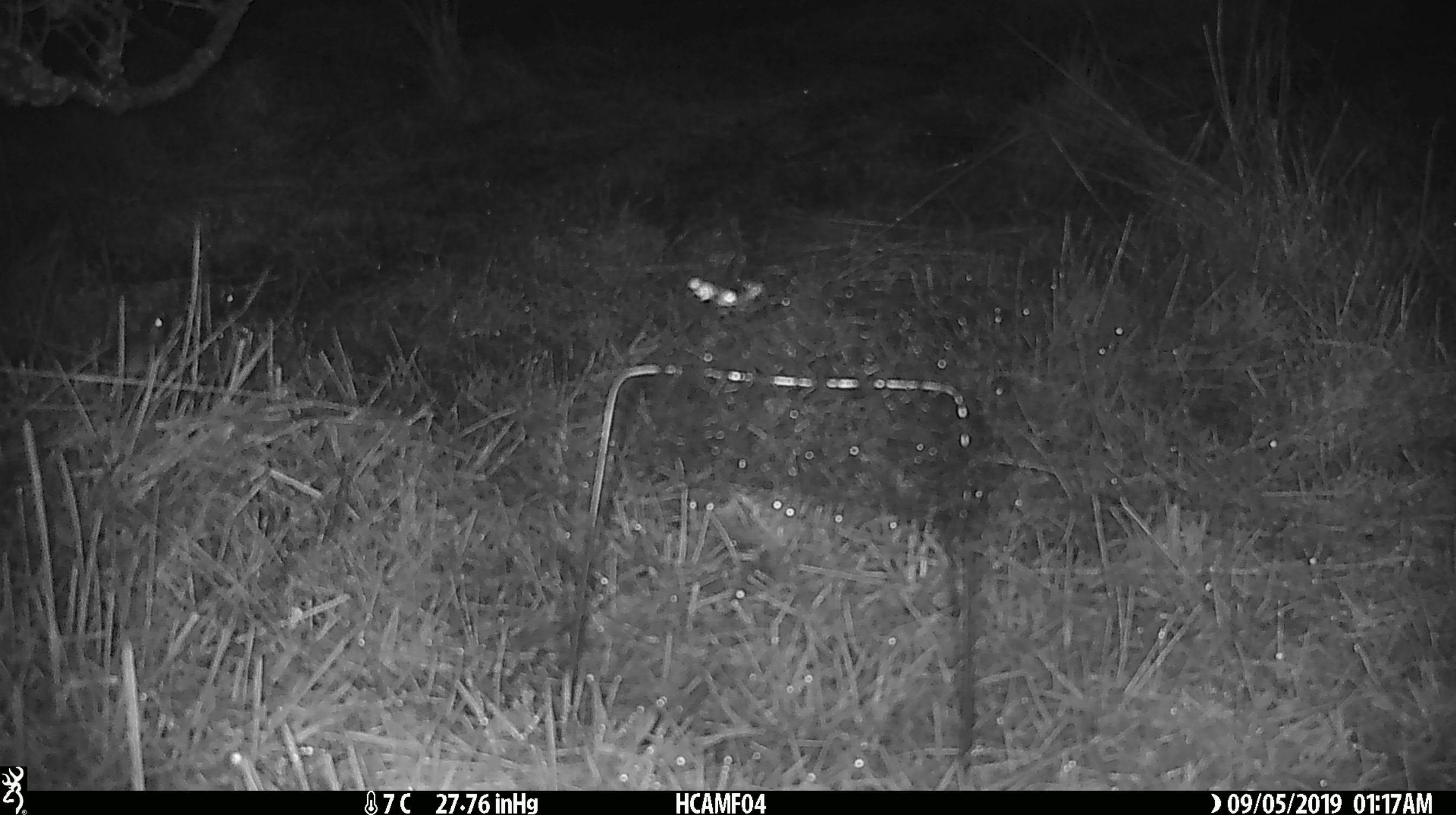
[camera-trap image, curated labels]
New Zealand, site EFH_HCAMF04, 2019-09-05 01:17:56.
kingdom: Animalia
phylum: Chordata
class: Mammalia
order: Rodentia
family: Muridae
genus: Mus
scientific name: Mus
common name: mouse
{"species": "mouse (Mus)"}